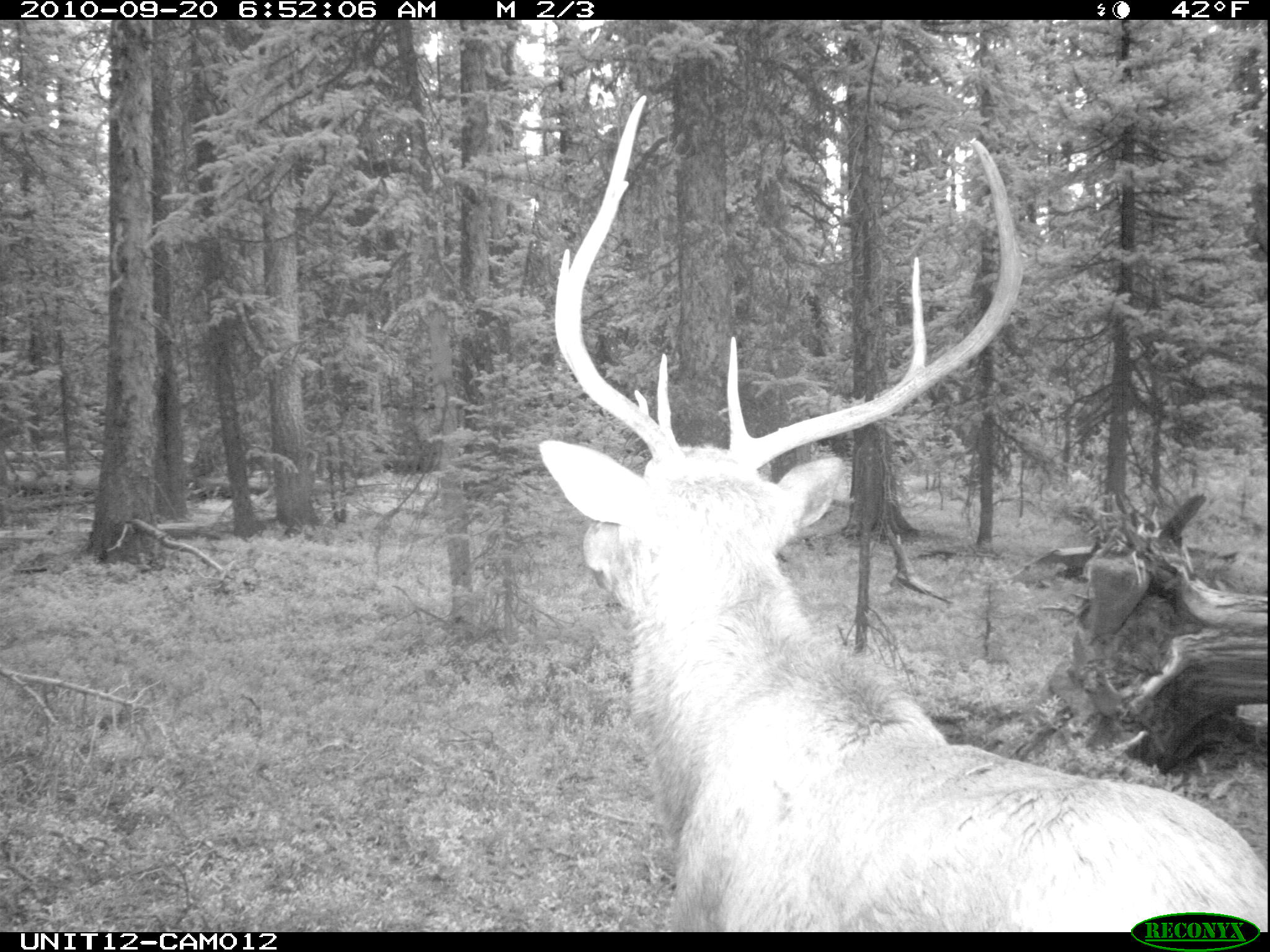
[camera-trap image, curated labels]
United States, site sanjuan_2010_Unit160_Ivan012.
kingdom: Animalia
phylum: Chordata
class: Mammalia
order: Artiodactyla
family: Cervidae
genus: Cervus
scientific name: Cervus elaphus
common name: red deer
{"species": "Cervus elaphus (red deer)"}